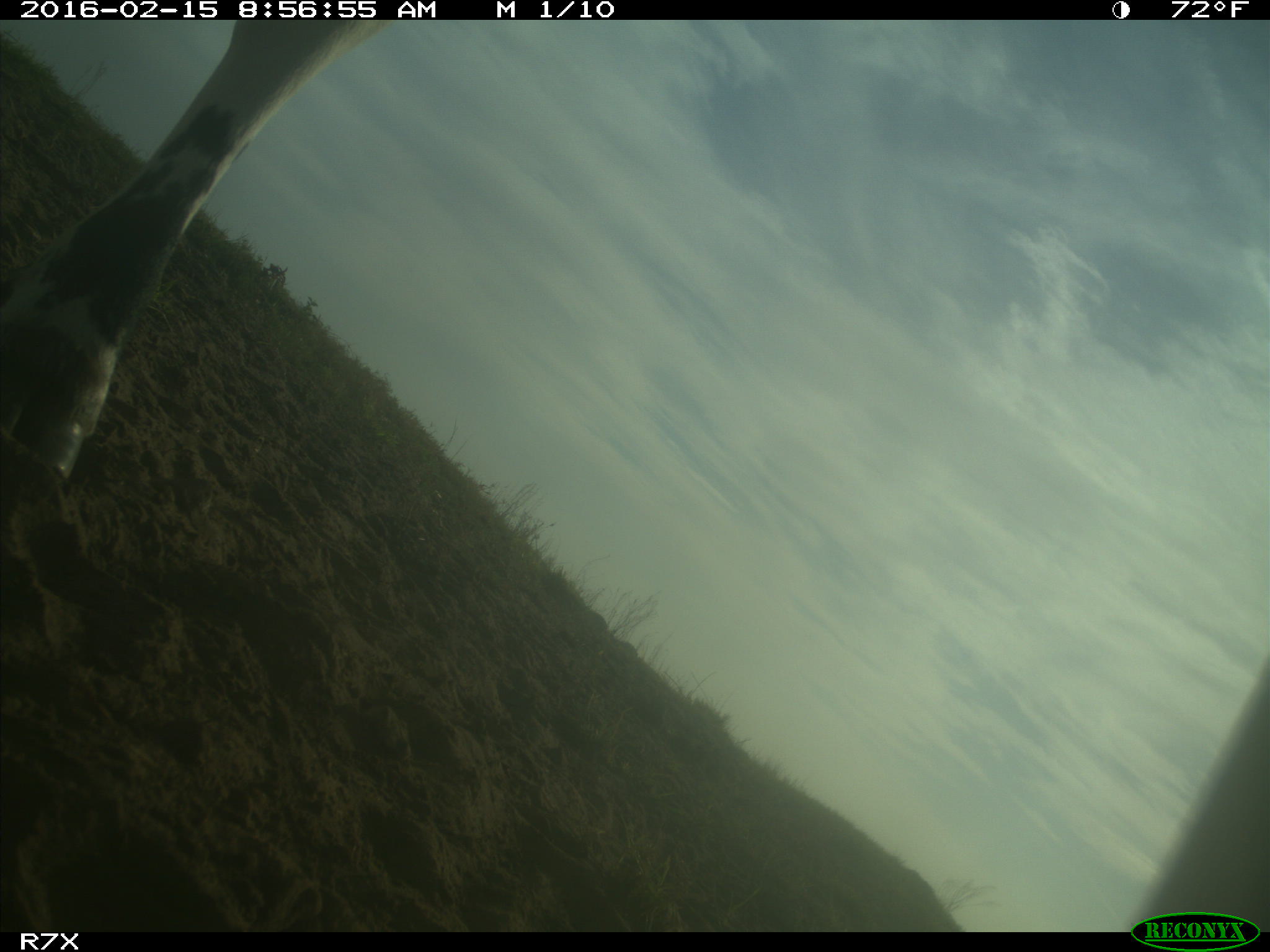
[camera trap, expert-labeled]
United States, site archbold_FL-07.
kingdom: Animalia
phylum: Chordata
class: Mammalia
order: Artiodactyla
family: Bovidae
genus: Bos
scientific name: Bos taurus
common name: domestic cow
Bos taurus (domestic cow).